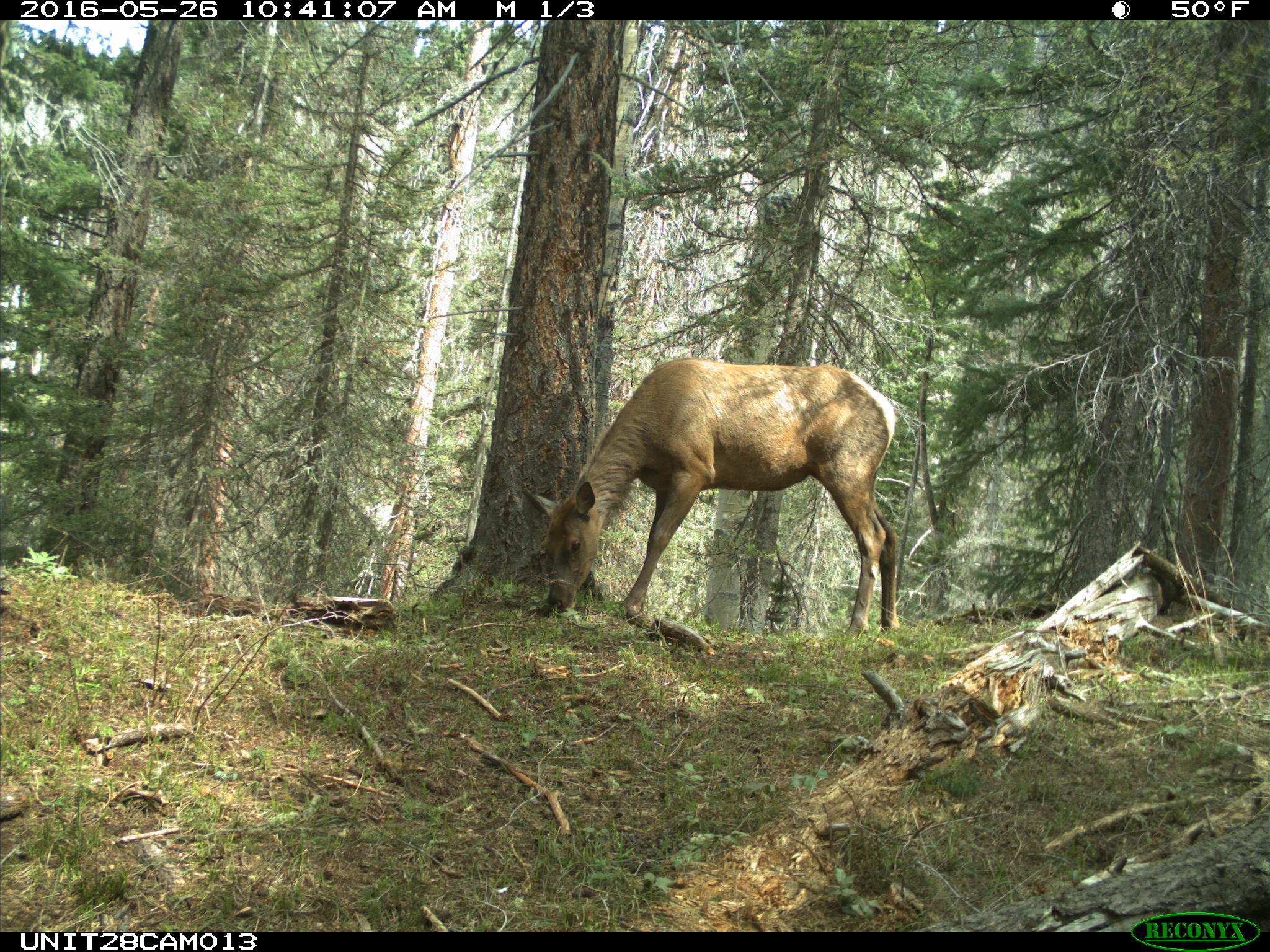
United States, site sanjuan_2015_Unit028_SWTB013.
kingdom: Animalia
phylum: Chordata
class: Mammalia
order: Artiodactyla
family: Cervidae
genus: Cervus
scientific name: Cervus elaphus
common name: red deer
Cervus elaphus (red deer).